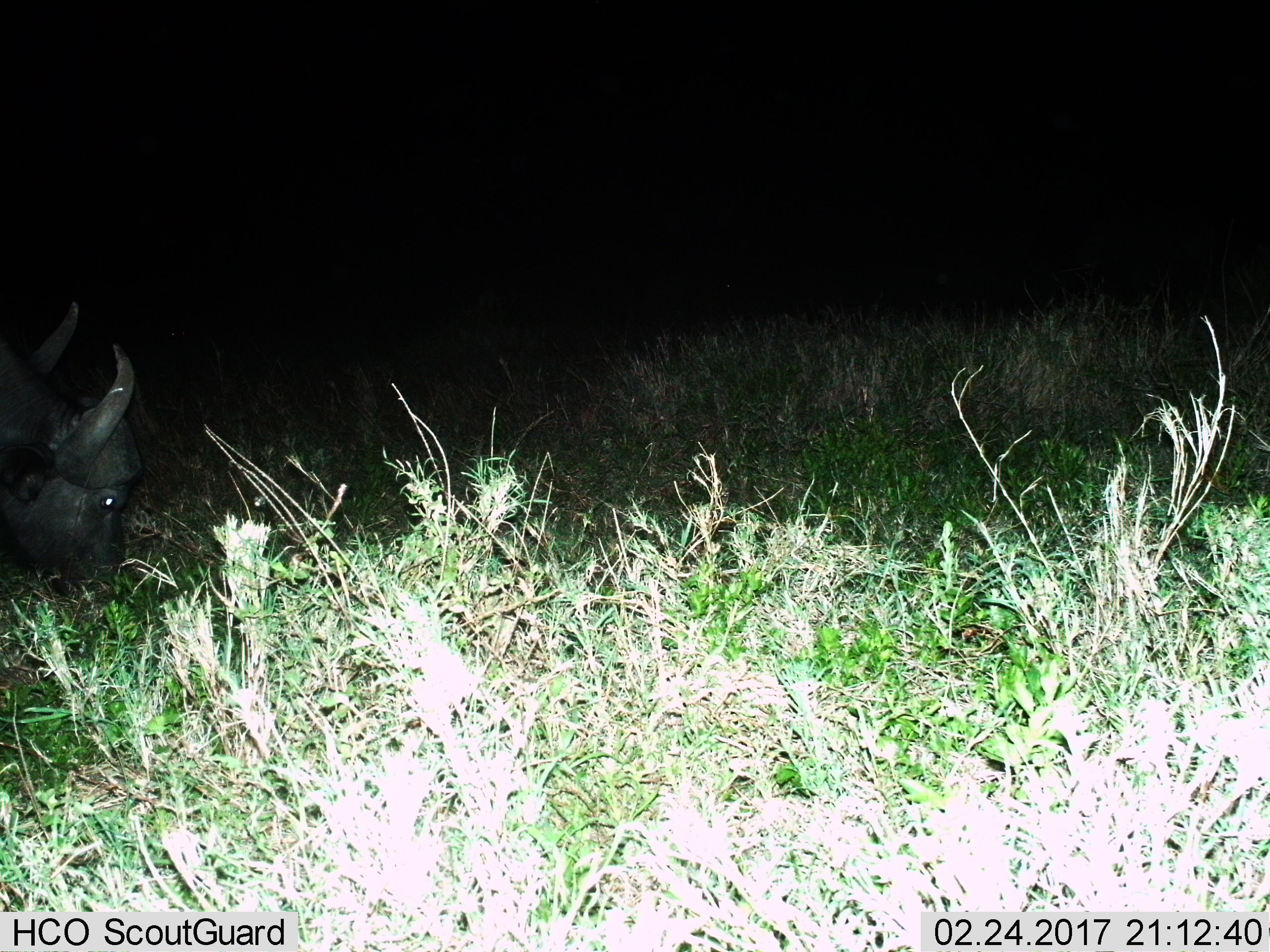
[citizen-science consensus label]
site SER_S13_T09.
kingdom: Animalia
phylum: Chordata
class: Mammalia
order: Artiodactyla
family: Bovidae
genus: Syncerus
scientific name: Syncerus caffer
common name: african buffalo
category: buffalo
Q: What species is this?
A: Buffalo (african buffalo) (Syncerus caffer).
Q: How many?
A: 1.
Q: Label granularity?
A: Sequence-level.